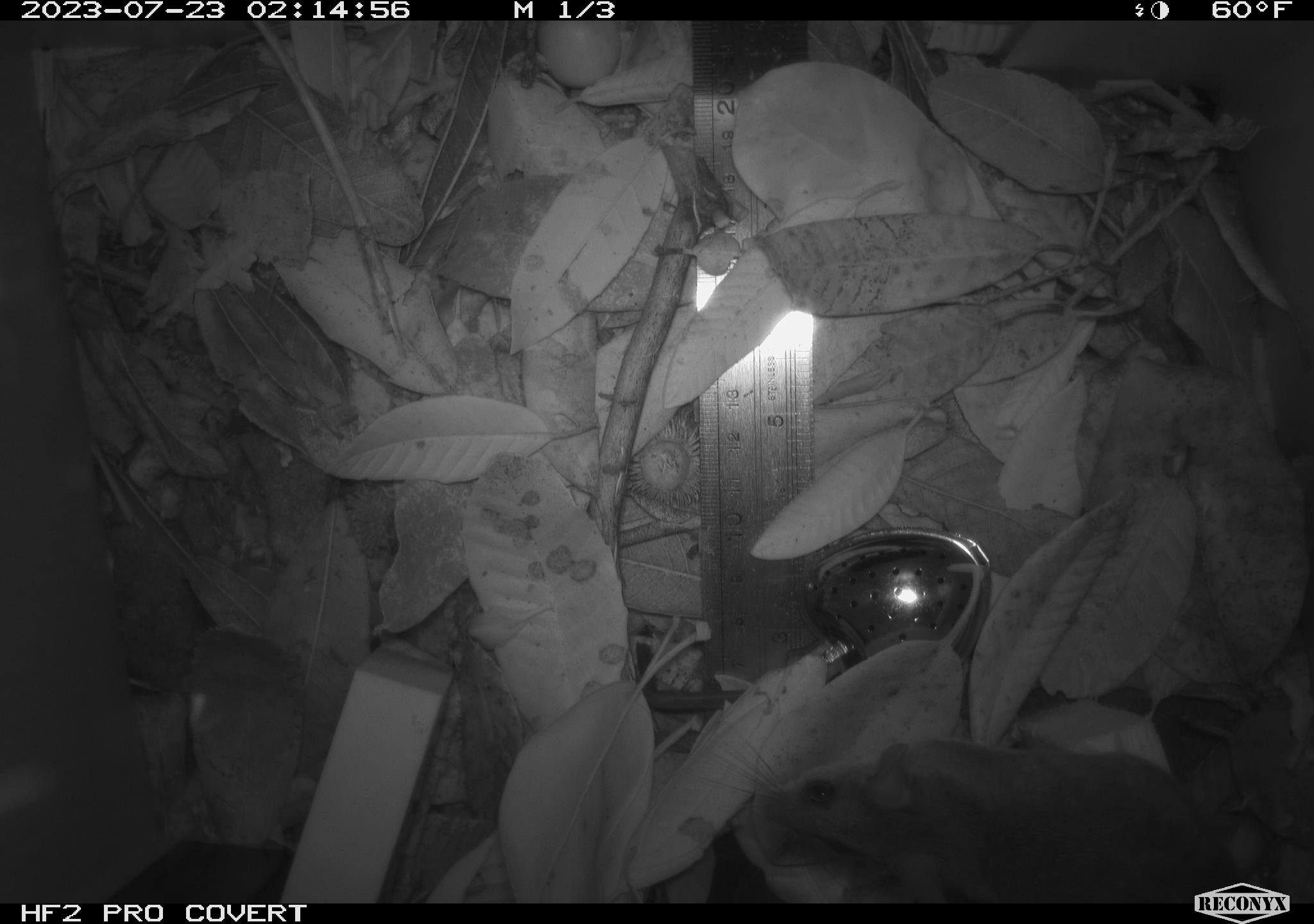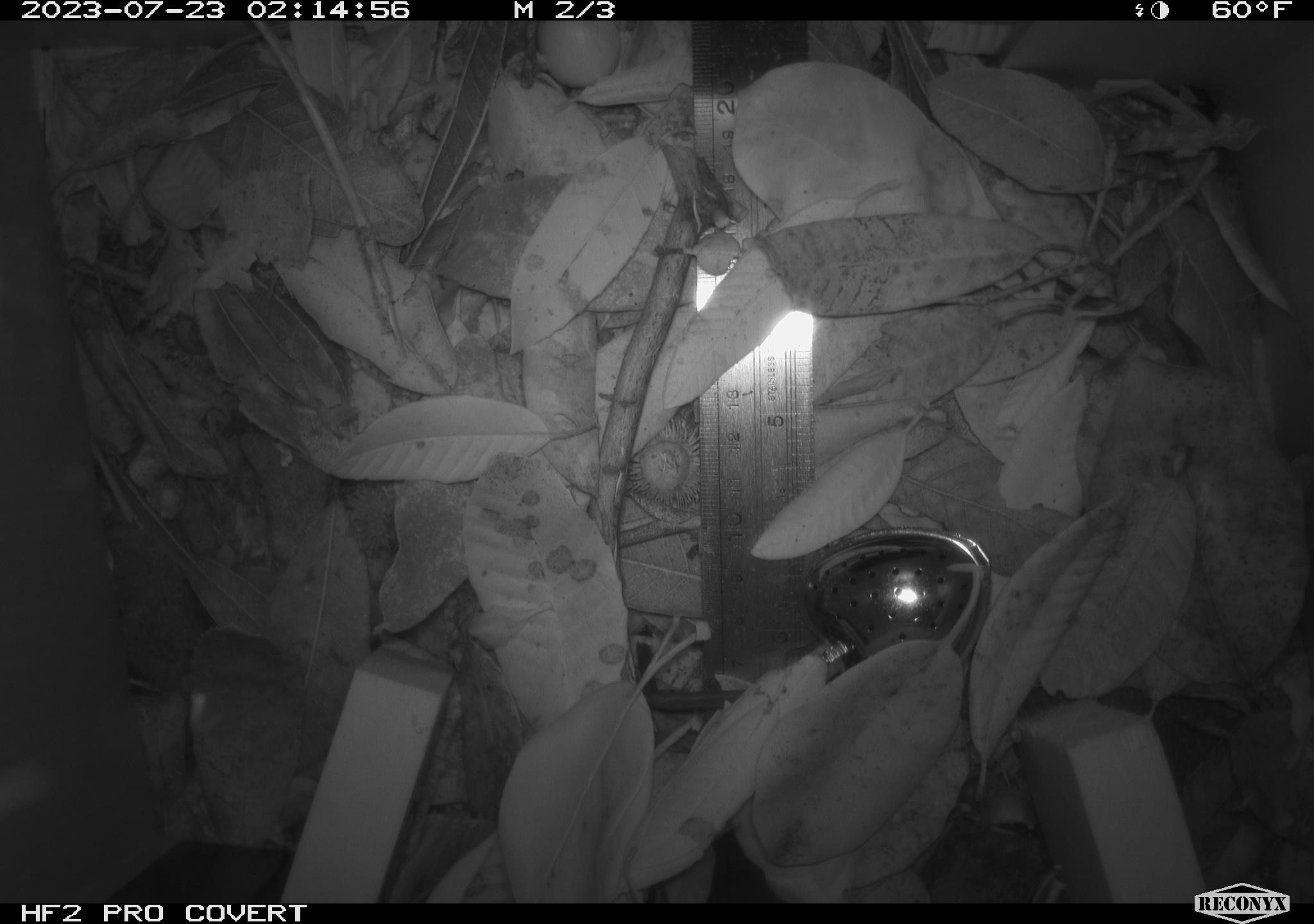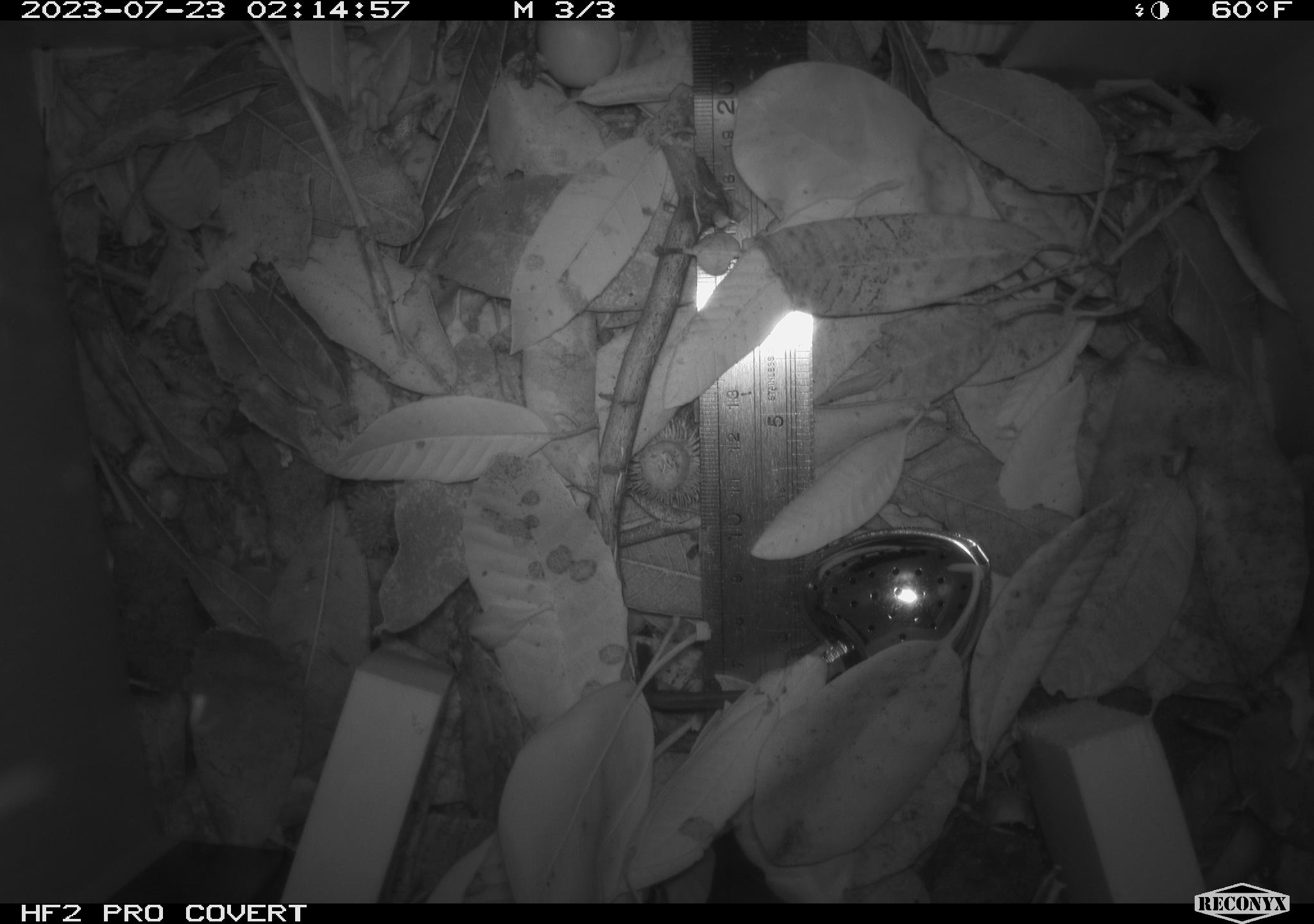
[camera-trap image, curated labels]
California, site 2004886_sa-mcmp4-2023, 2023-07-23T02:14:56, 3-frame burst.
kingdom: Animalia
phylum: Chordata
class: Mammalia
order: Rodentia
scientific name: Rodentia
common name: mouse species